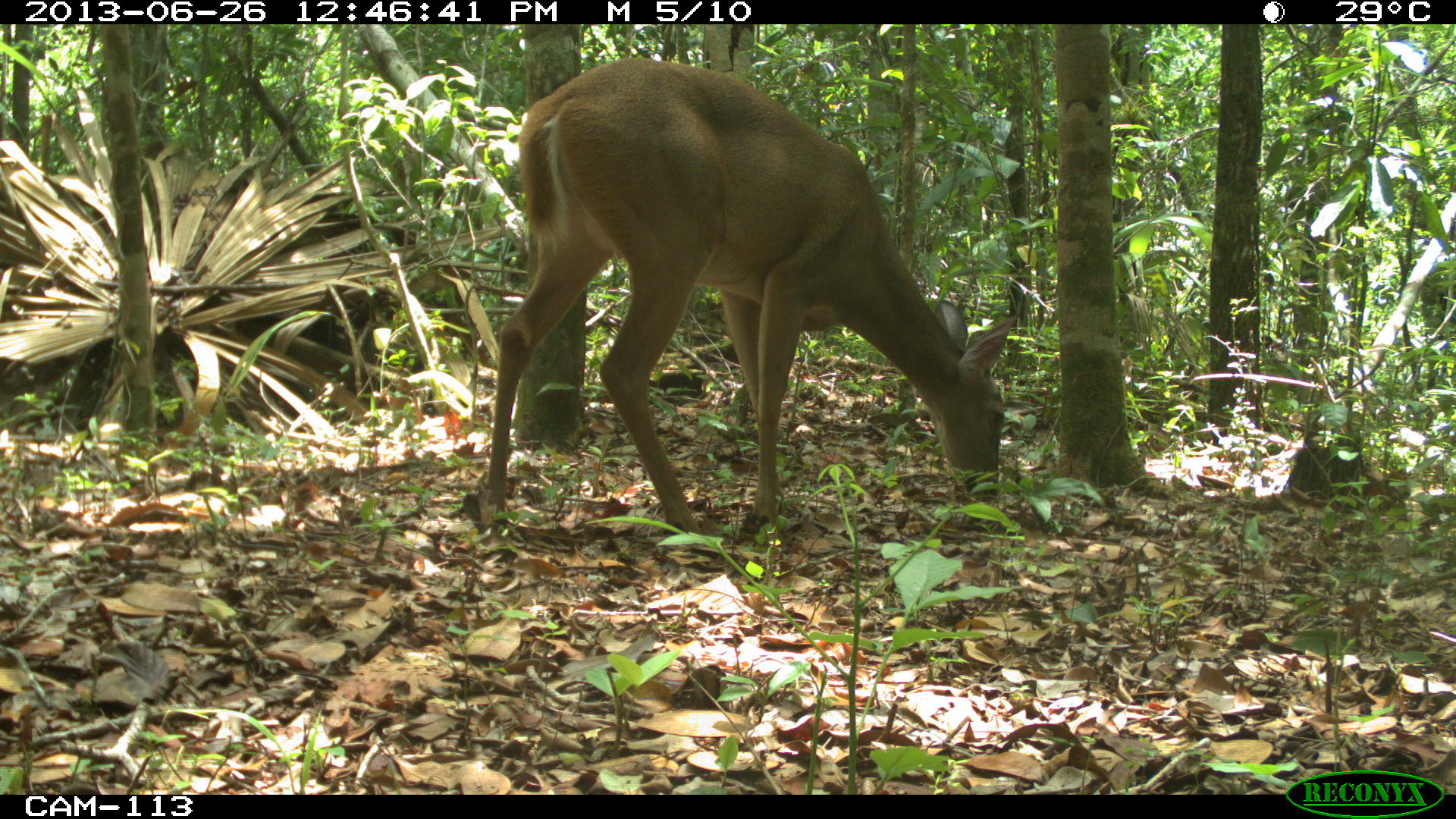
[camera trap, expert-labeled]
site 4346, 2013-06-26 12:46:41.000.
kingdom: Animalia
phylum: Chordata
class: Mammalia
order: Artiodactyla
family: Cervidae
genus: Odocoileus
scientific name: Odocoileus virginianus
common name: white-tailed deer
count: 1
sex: female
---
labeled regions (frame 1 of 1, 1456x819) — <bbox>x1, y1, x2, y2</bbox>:
odocoileus virginianus: <bbox>475, 55, 1017, 535</bbox>